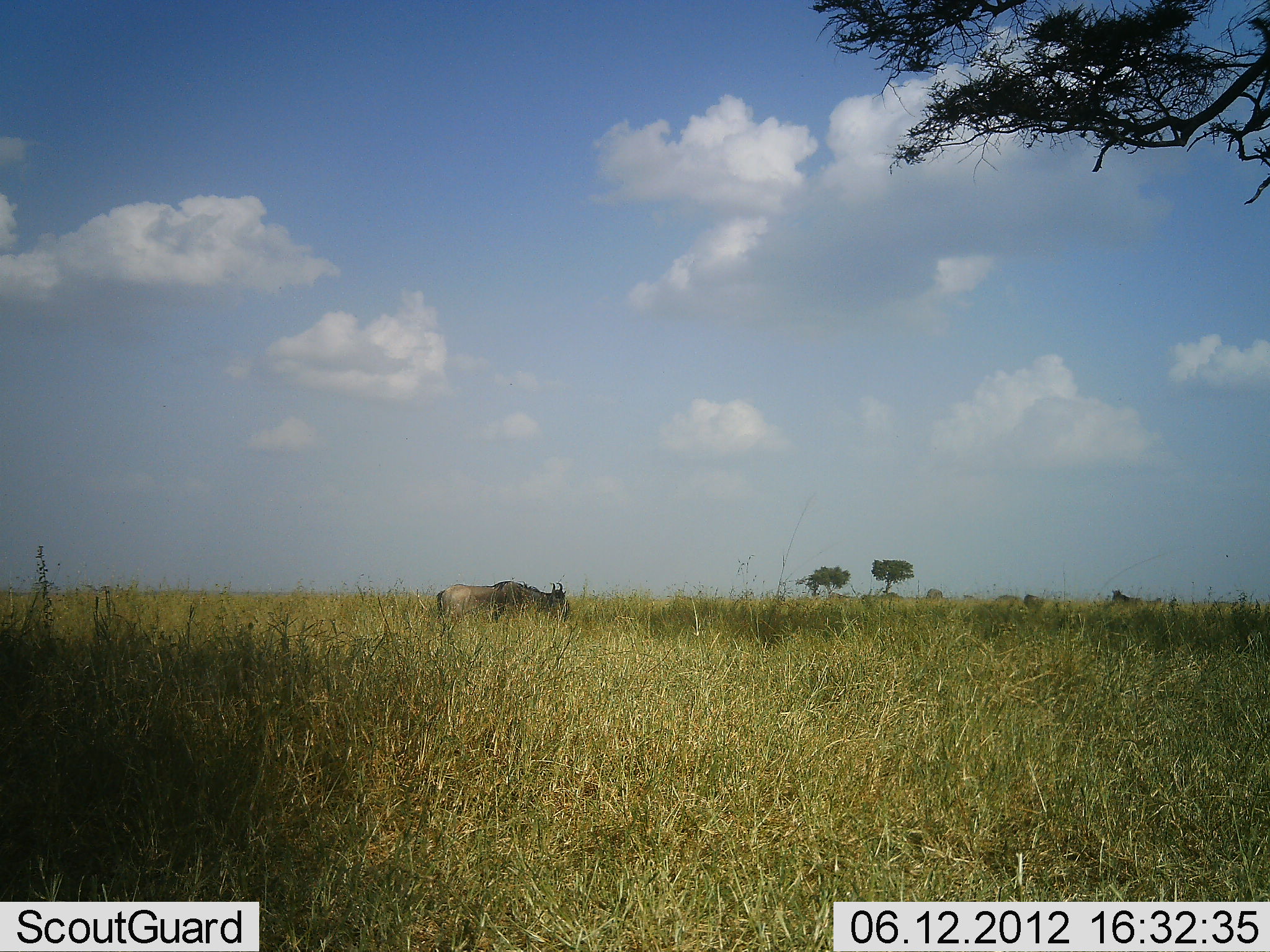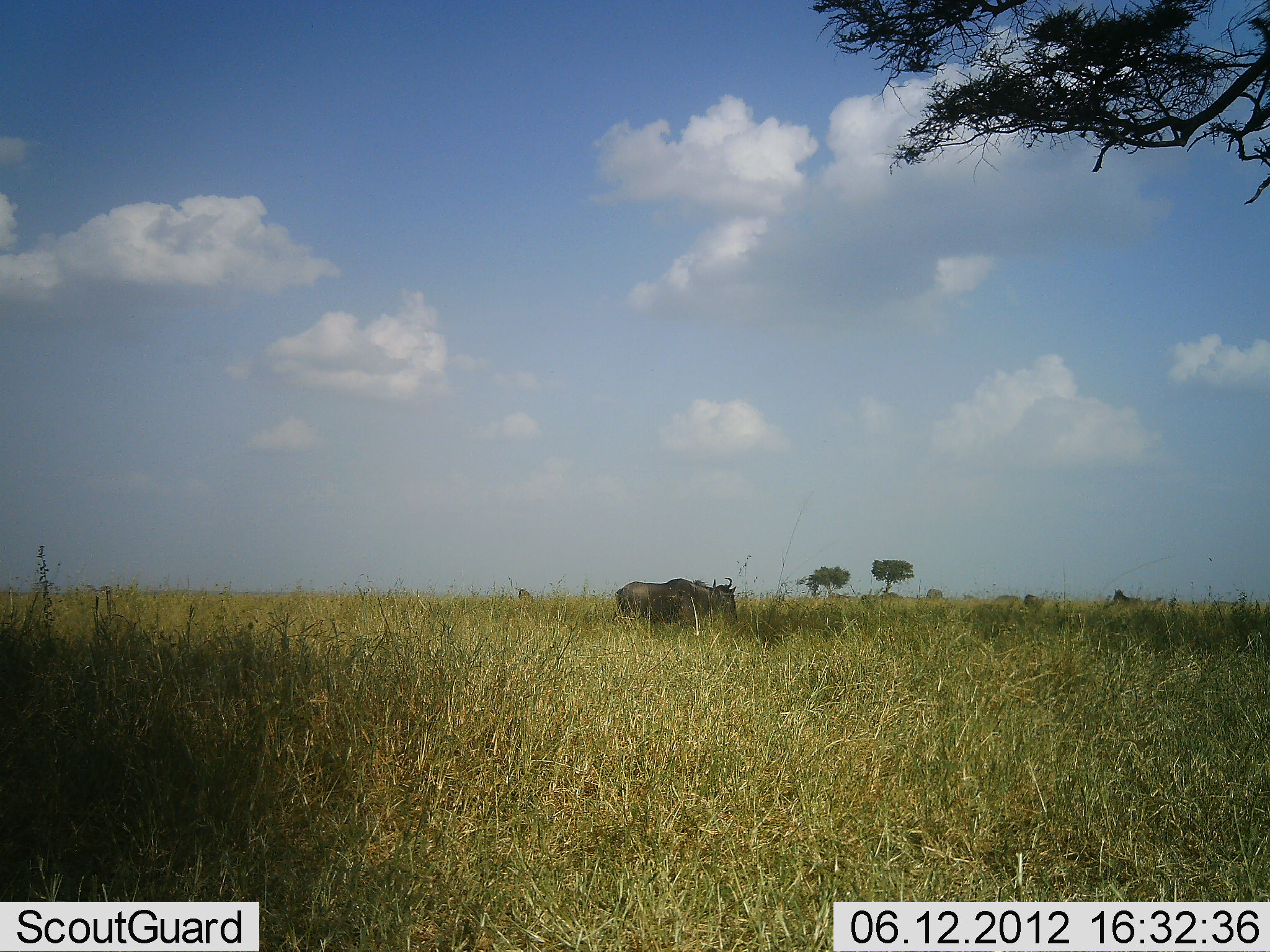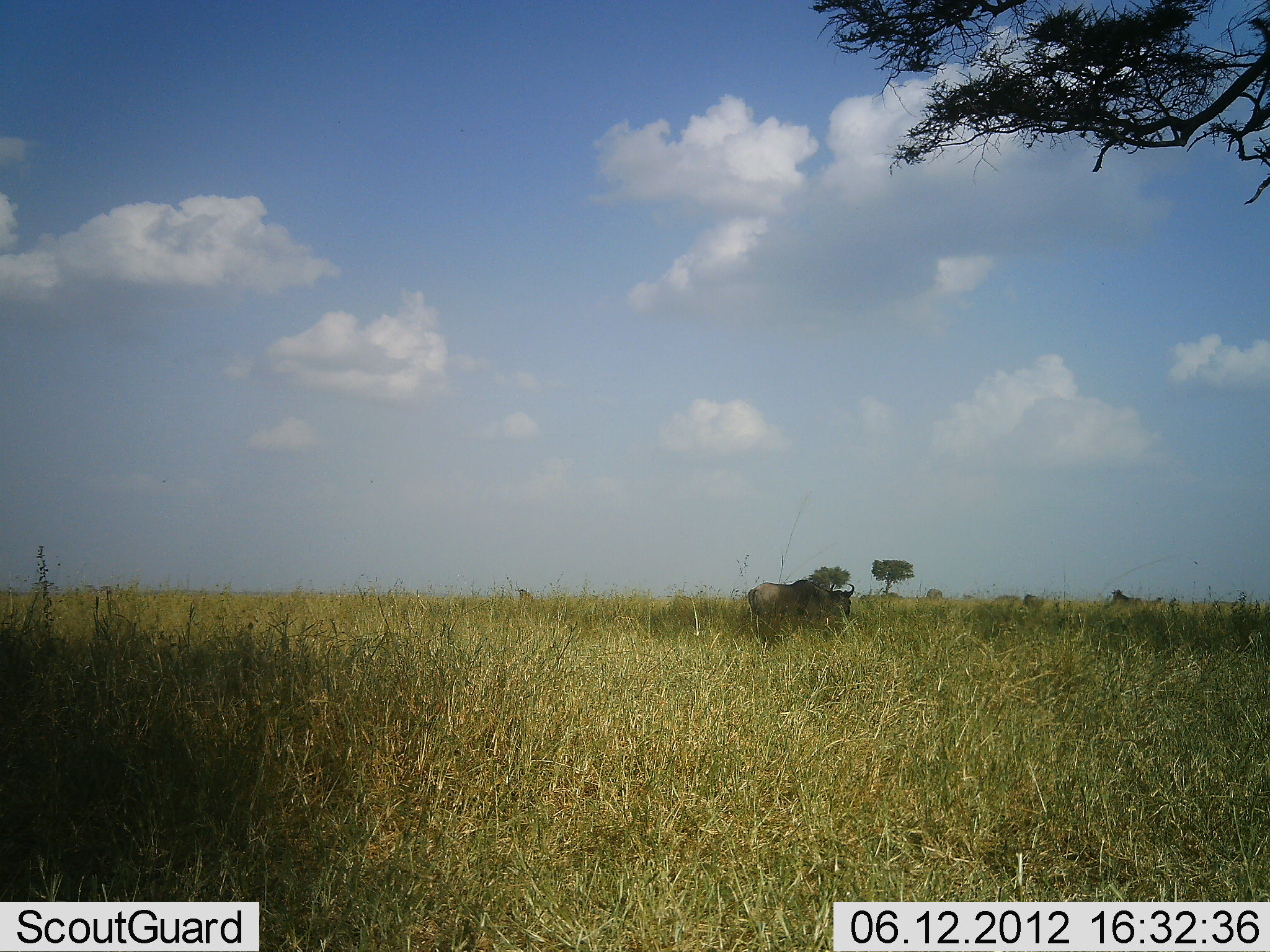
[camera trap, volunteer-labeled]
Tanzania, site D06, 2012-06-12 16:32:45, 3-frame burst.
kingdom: Animalia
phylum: Chordata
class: Mammalia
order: Artiodactyla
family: Bovidae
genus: Connochaetes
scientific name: Connochaetes taurinus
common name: blue wildebeest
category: wildebeest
Wildebeest (blue wildebeest) (Connochaetes taurinus), count 1. Behavior (volunteer vote fractions): standing 20%, resting 0%, moving 100%, interacting 0%. Young present (vote fraction): 0%. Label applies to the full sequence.